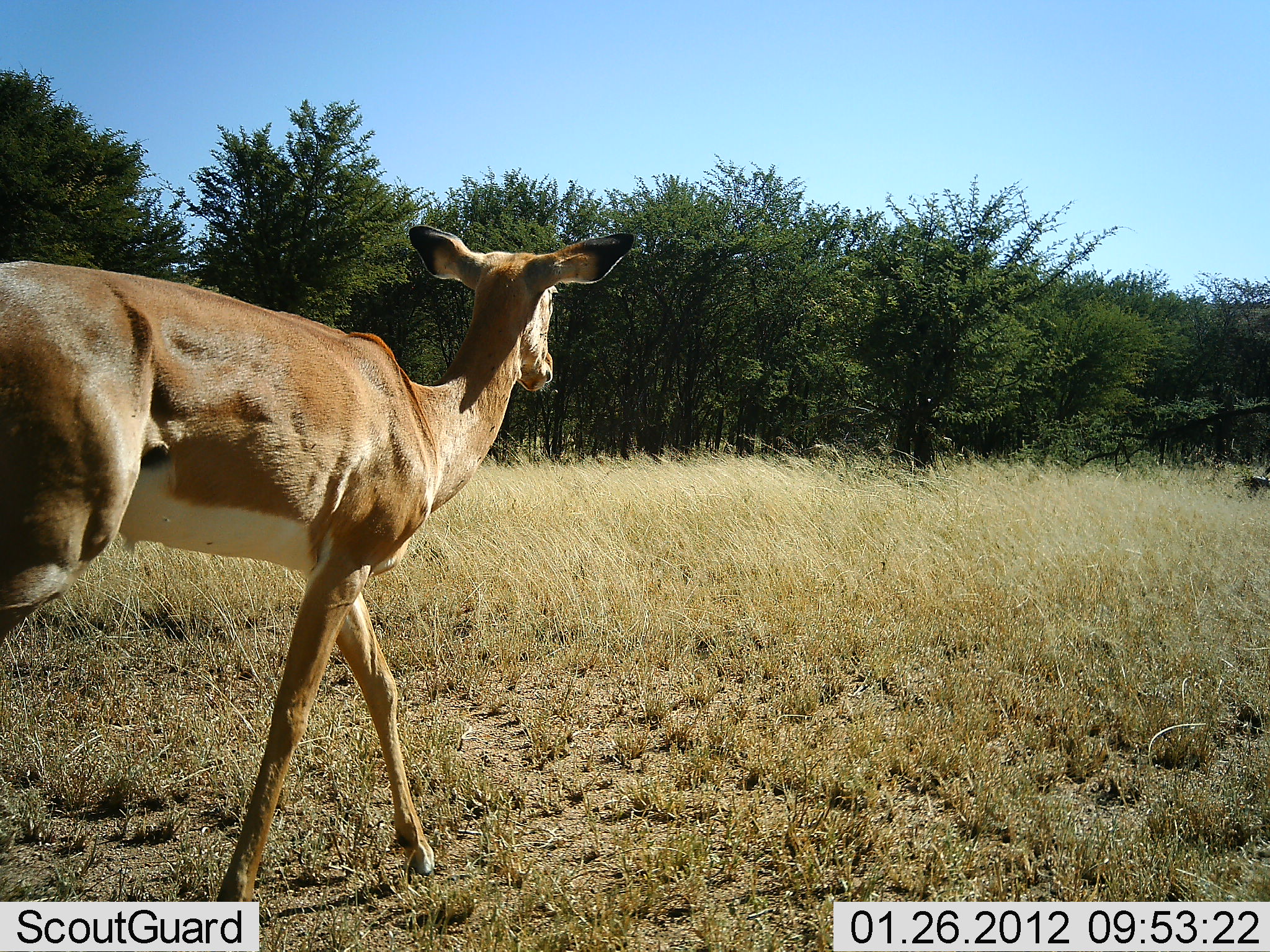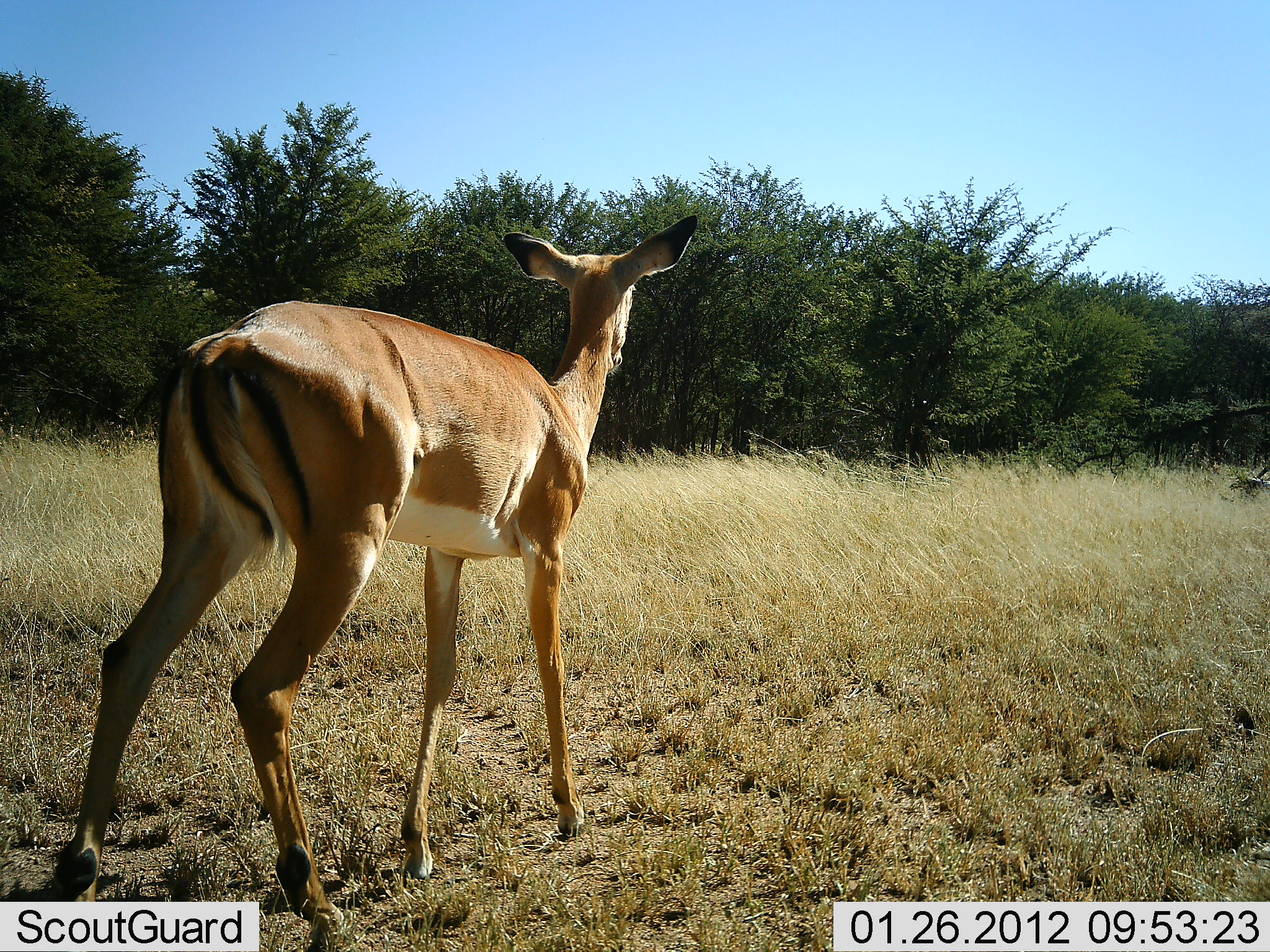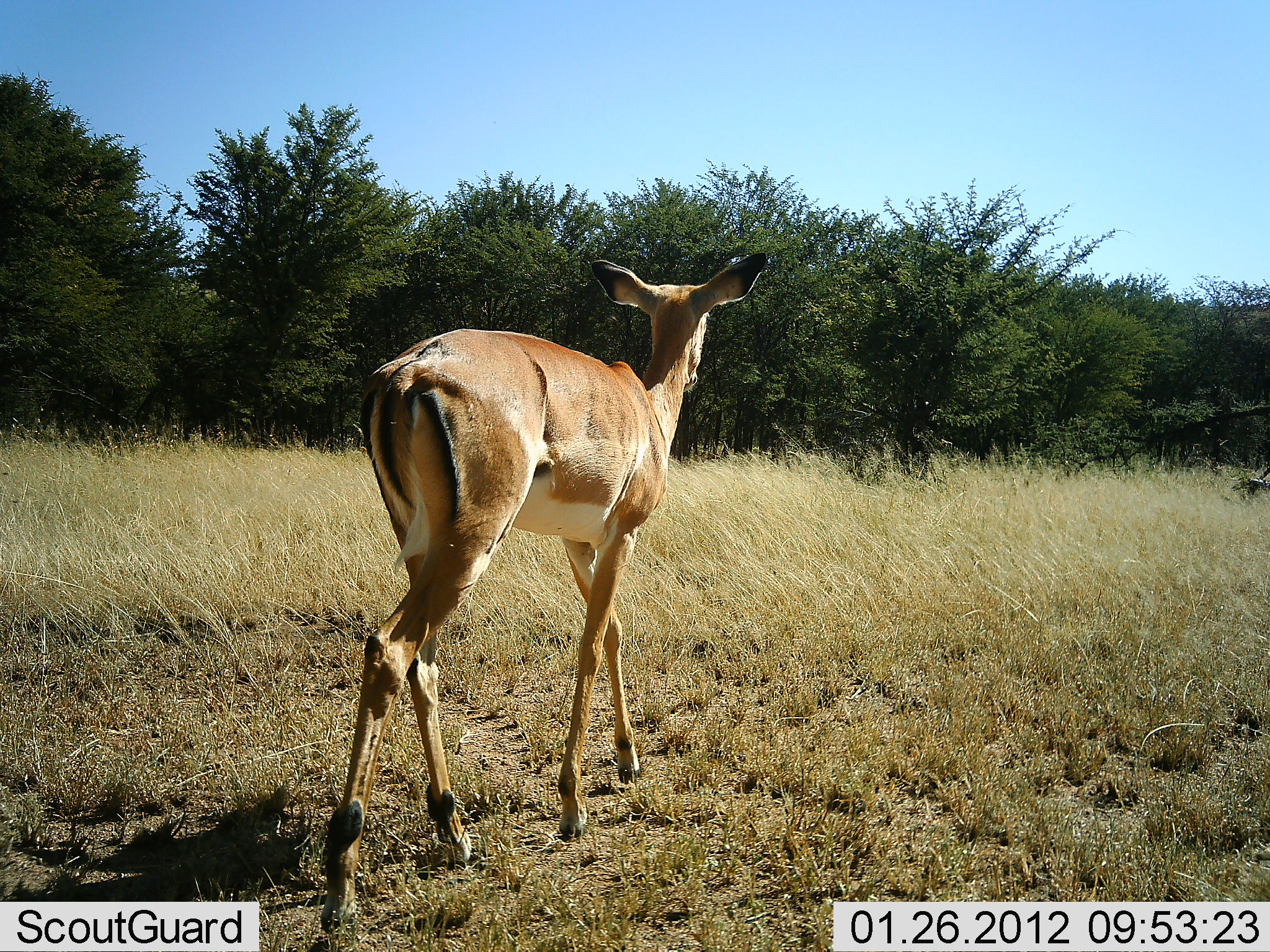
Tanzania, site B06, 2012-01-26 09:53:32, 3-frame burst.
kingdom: Animalia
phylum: Chordata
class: Mammalia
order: Artiodactyla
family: Bovidae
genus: Aepyceros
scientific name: Aepyceros melampus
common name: impala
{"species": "impala (Aepyceros melampus)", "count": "1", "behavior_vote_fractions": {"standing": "13%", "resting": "0%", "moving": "87%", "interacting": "0%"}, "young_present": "7%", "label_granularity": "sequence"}